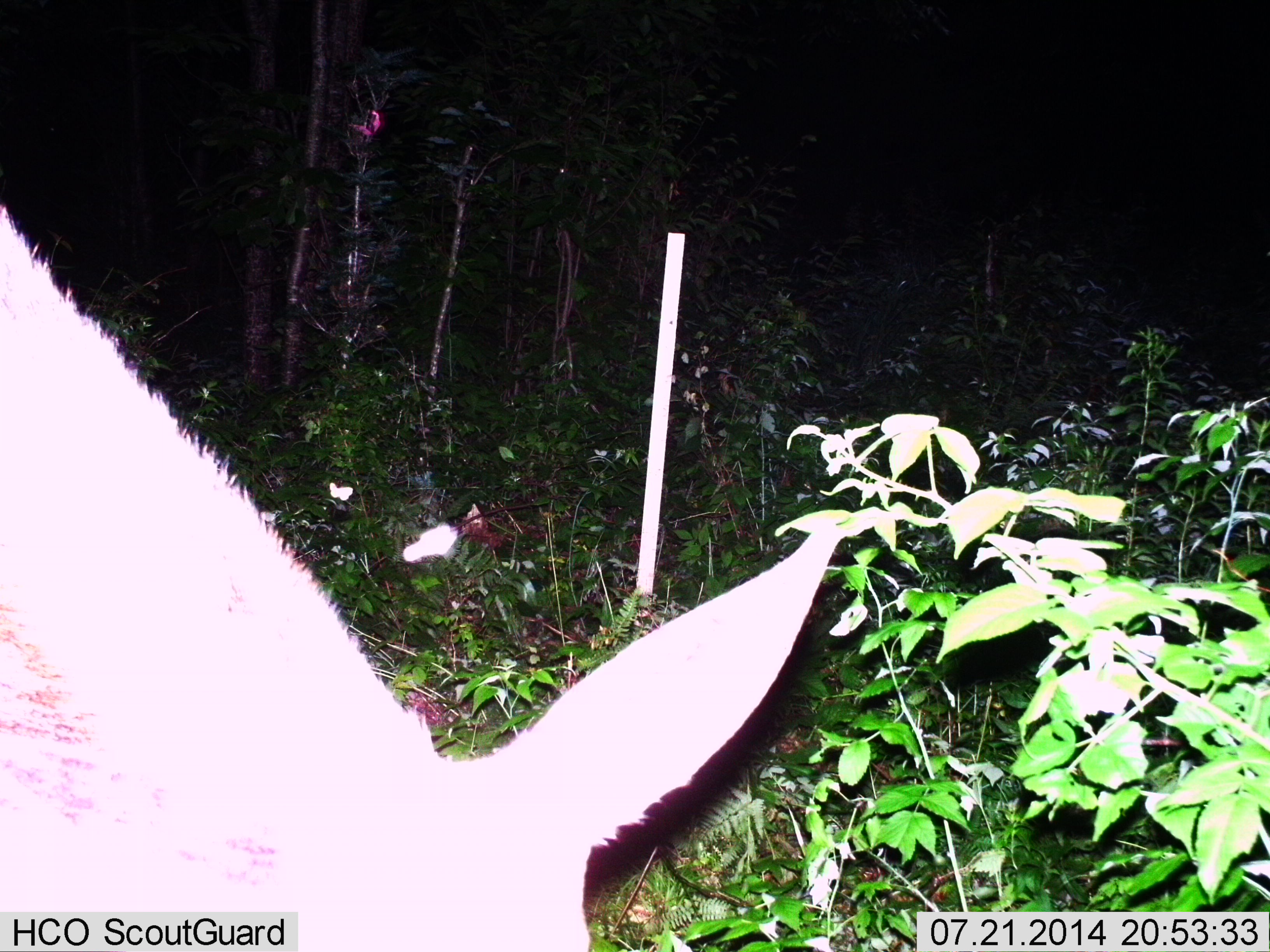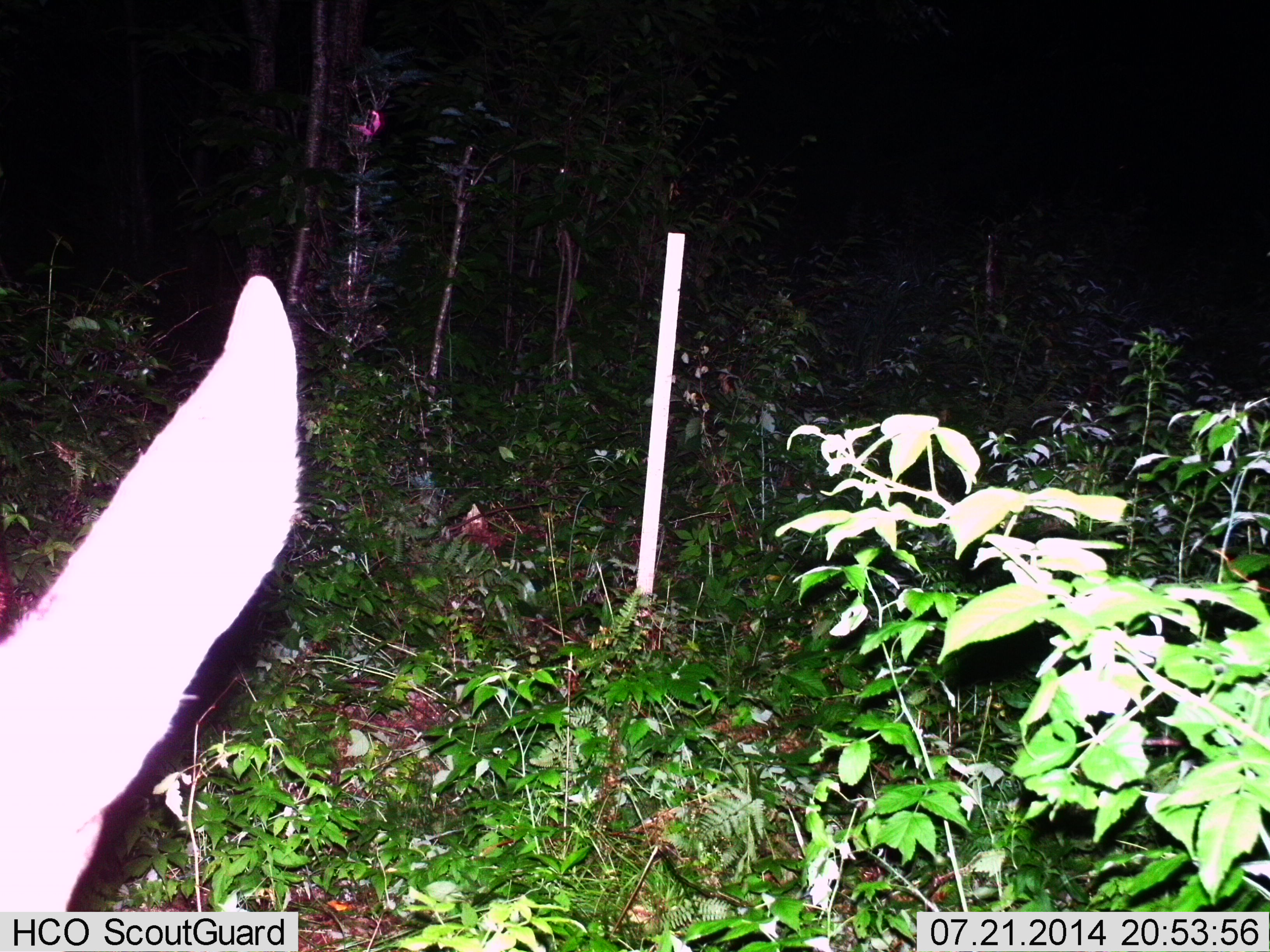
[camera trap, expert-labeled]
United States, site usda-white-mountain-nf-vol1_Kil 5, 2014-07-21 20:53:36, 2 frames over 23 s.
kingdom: Animalia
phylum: Chordata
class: Mammalia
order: Artiodactyla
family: Cervidae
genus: Alces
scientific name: Alces alces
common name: moose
Moose (Alces alces).